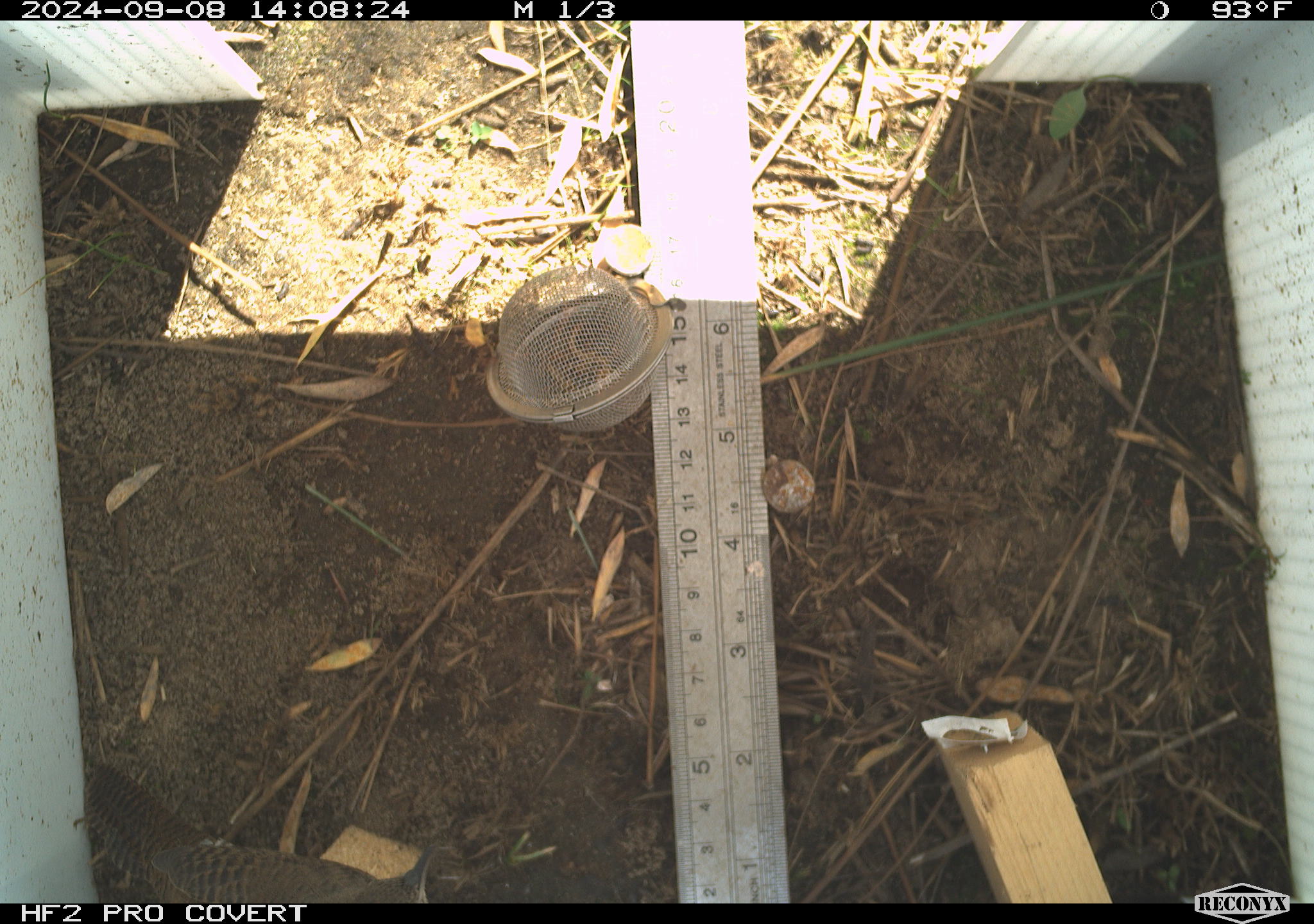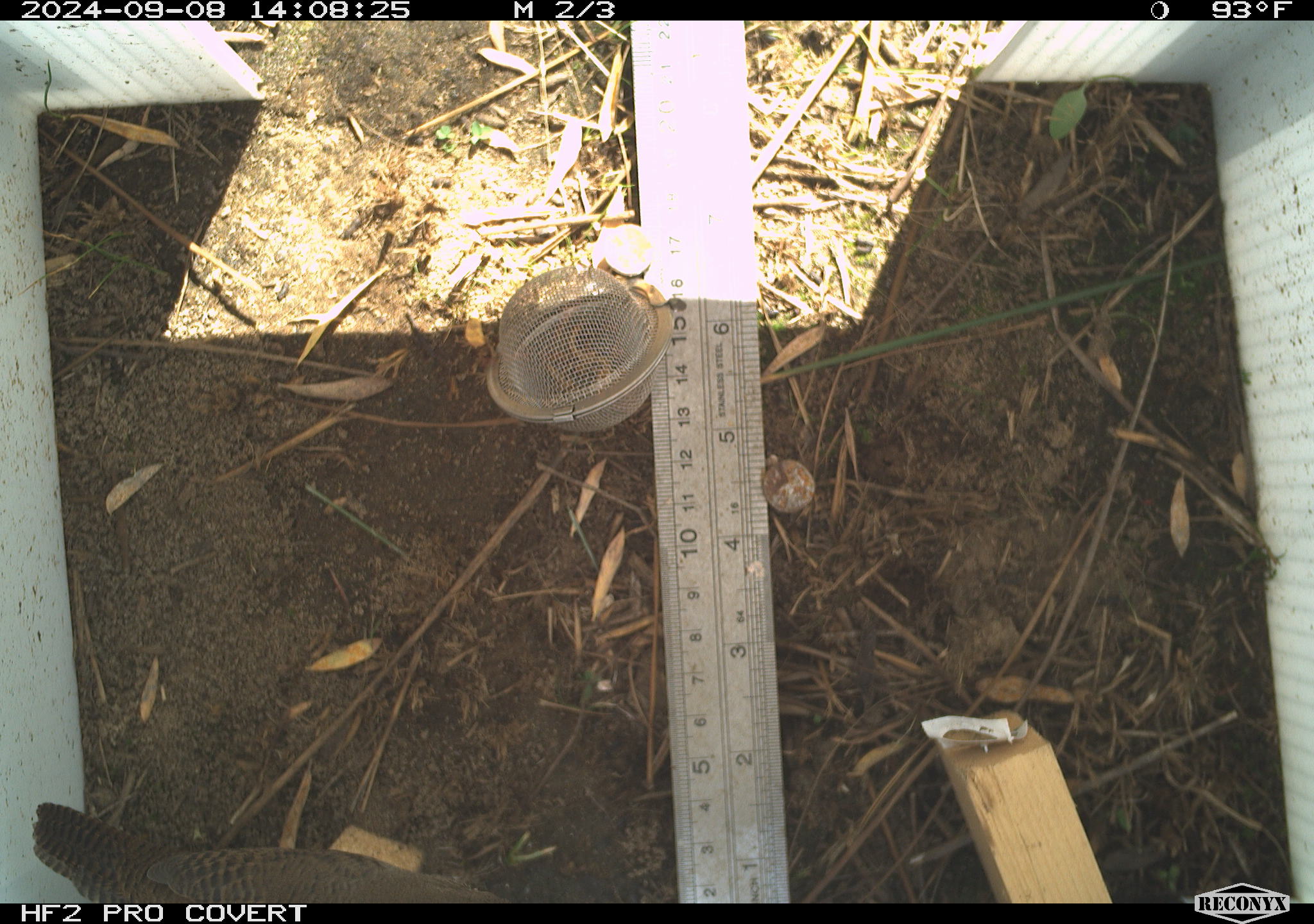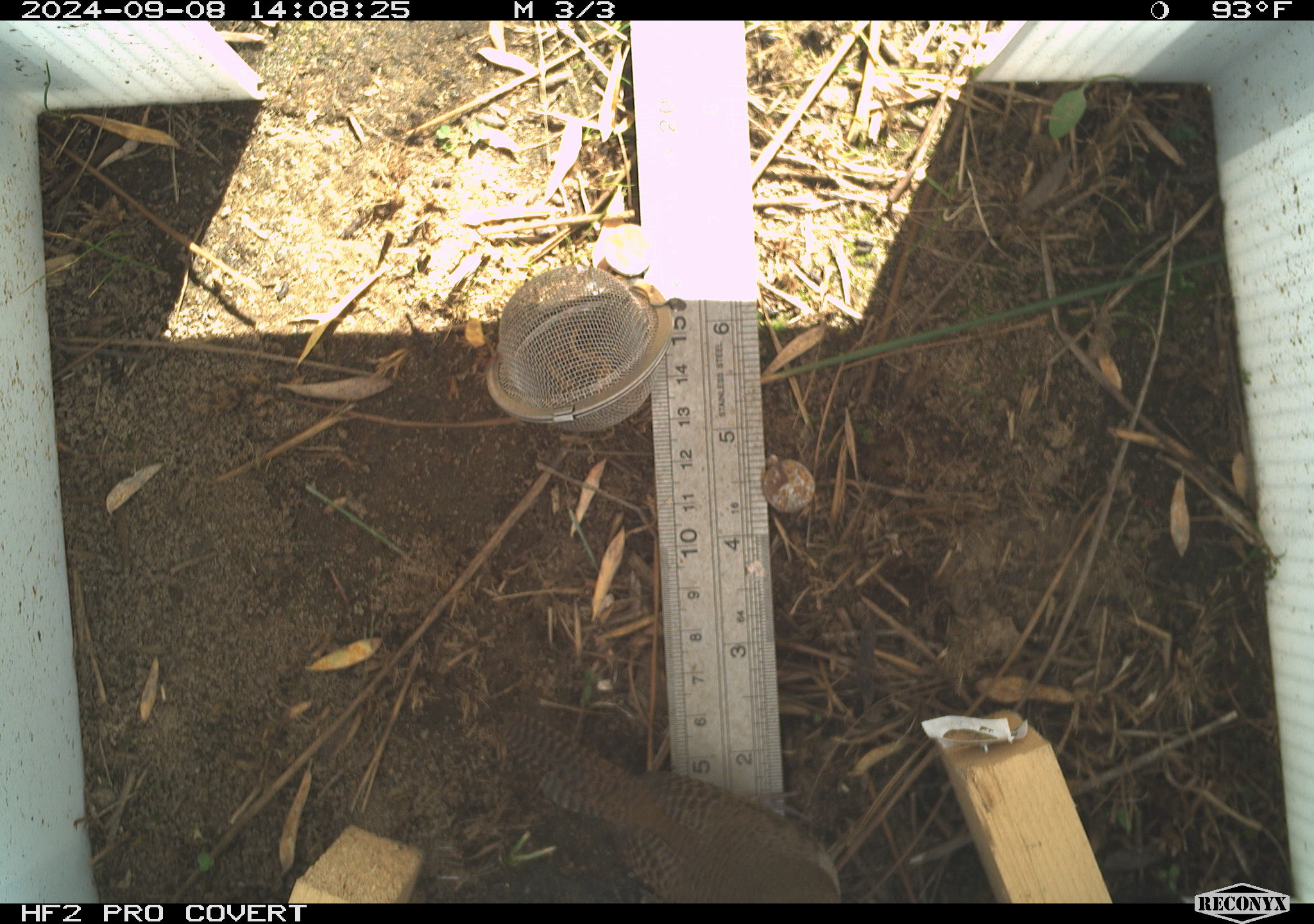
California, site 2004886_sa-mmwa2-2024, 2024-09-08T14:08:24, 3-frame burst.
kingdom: Animalia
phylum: Chordata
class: Aves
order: Passeriformes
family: Troglodytidae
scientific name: Troglodytidae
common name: wren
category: troglodytidae family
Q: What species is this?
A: Troglodytidae family (wren) (Troglodytidae).